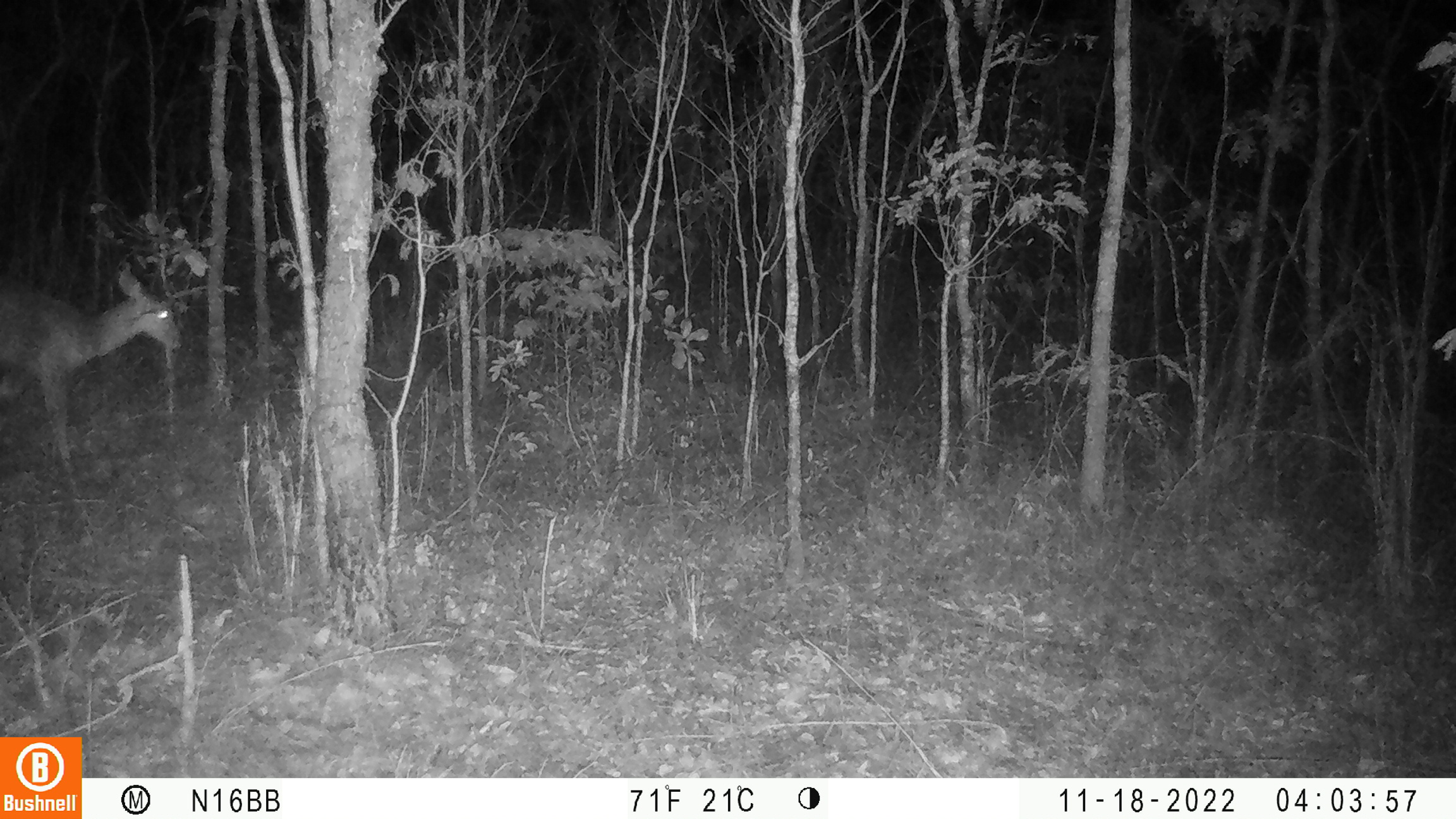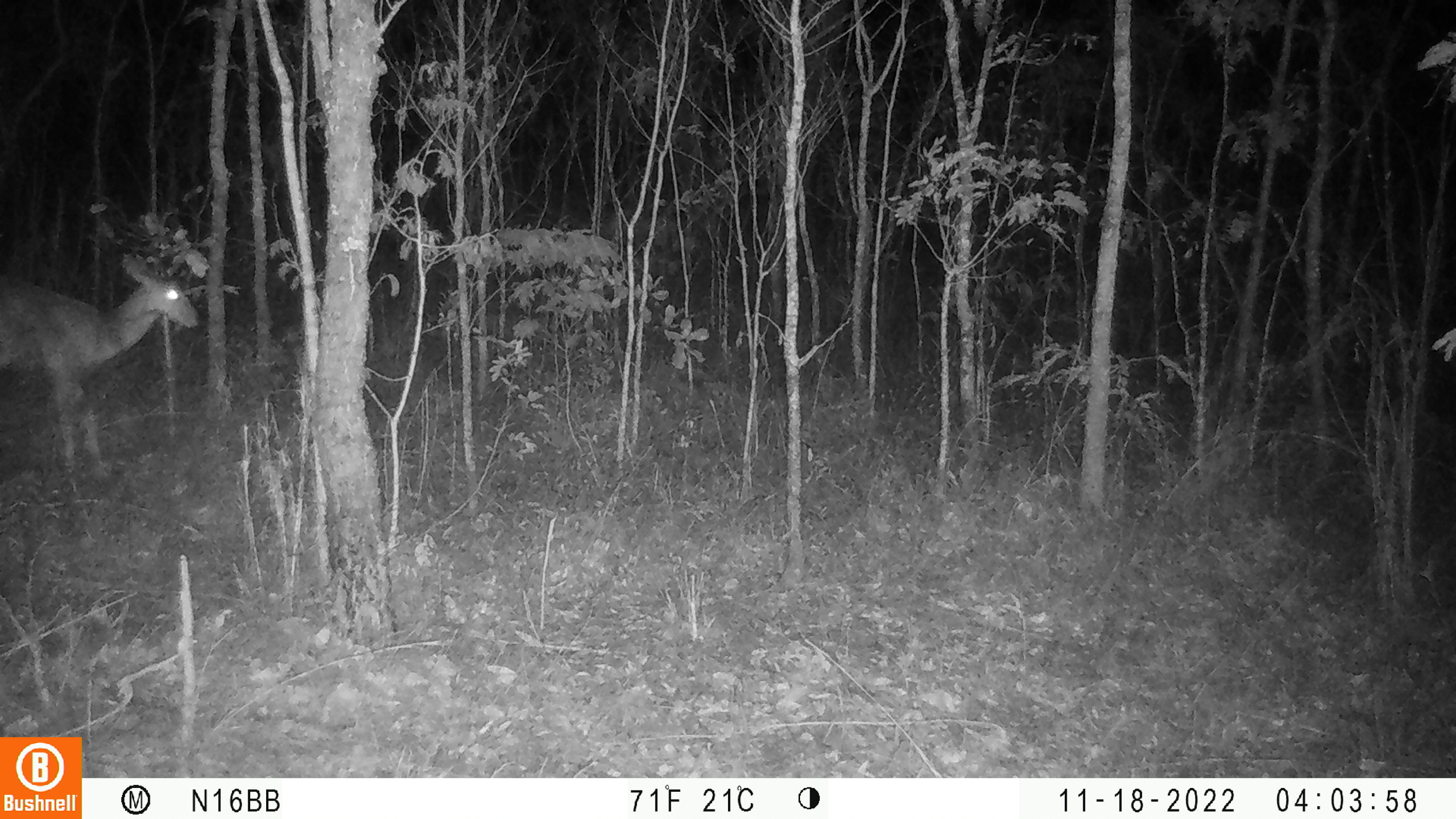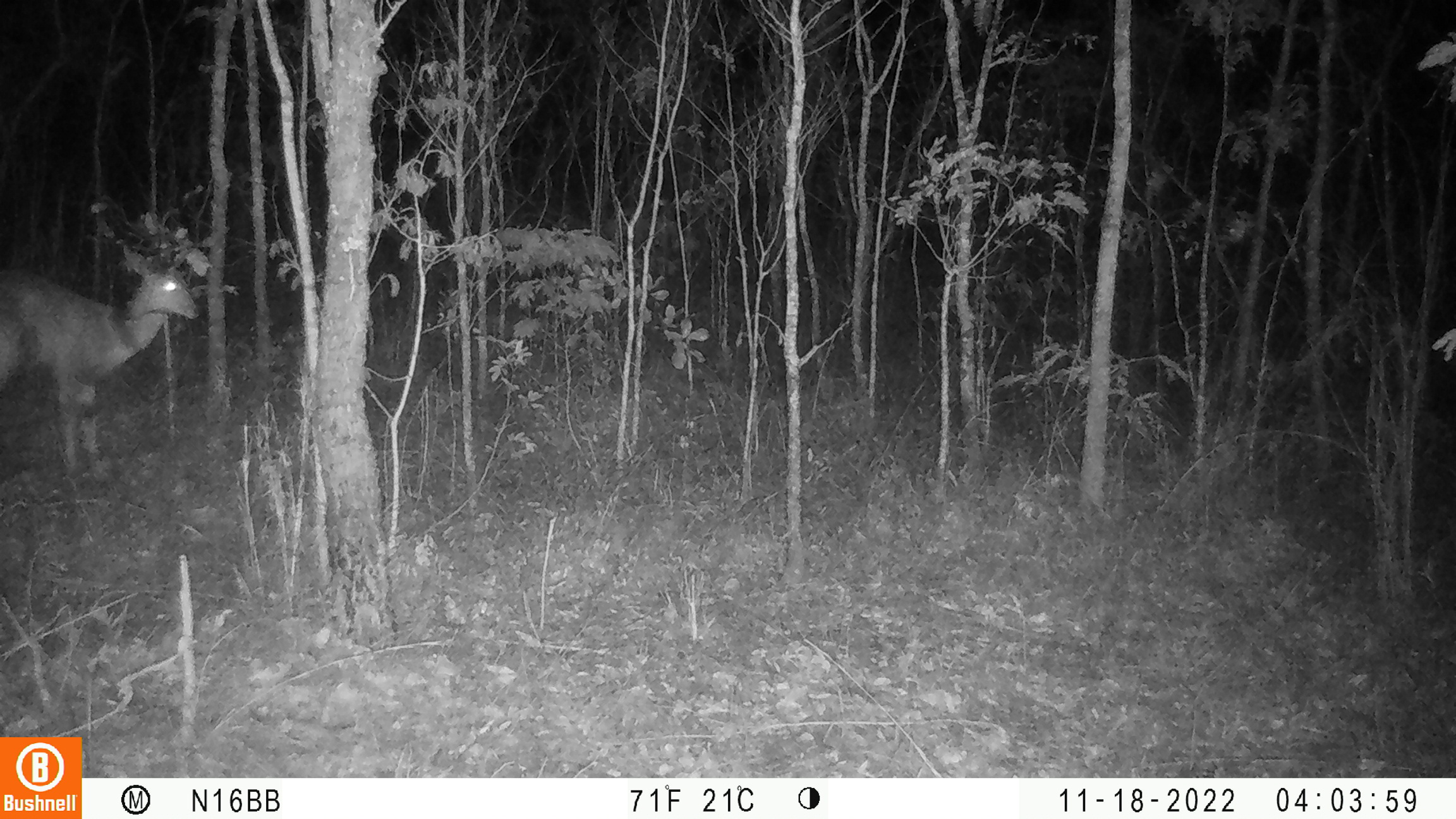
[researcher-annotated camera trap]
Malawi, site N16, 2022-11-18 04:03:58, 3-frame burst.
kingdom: Animalia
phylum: Chordata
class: Mammalia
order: Artiodactyla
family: Bovidae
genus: Tragelaphus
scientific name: Tragelaphus sylvaticus sylvaticus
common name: cape bushbuck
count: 1